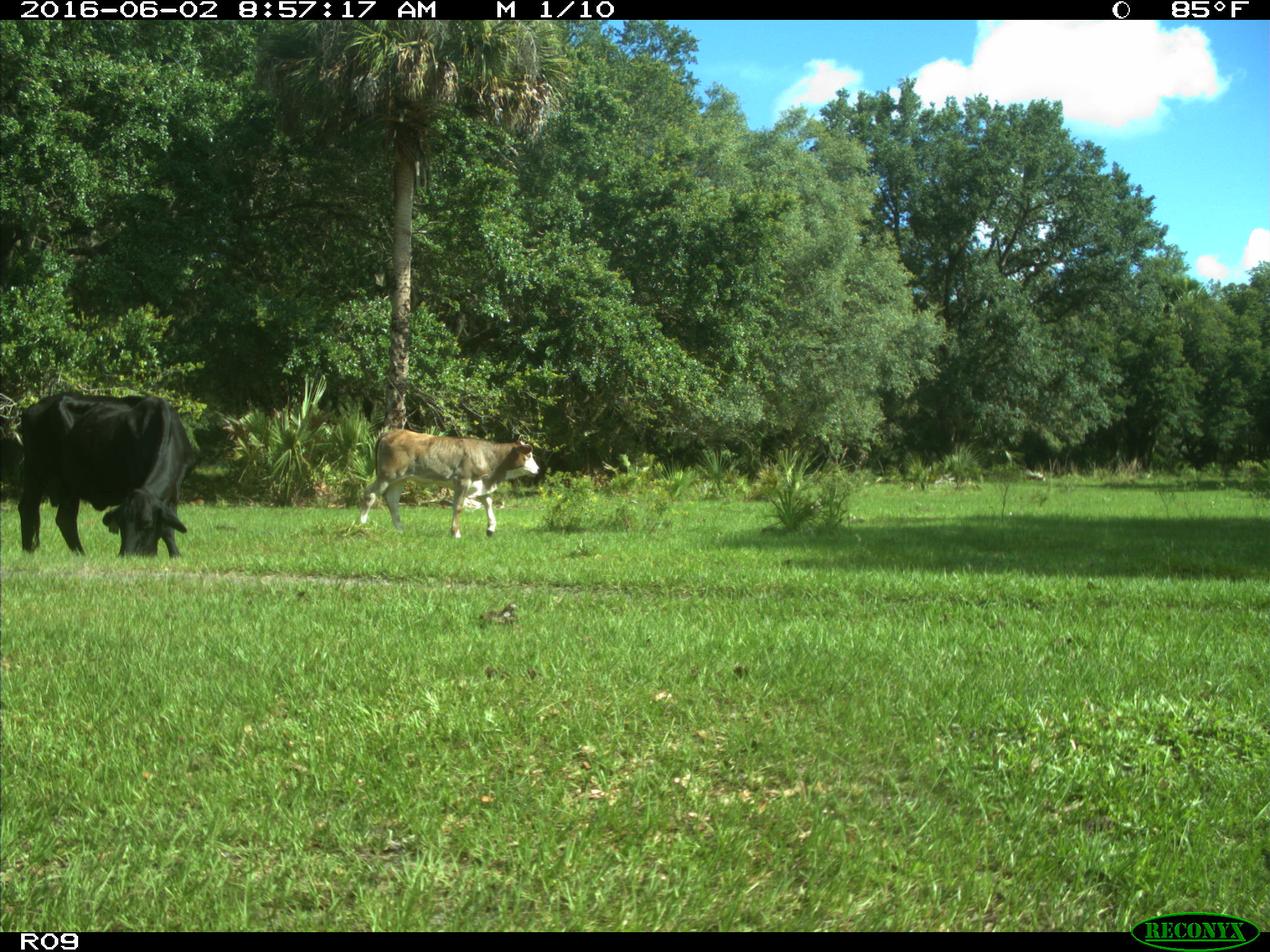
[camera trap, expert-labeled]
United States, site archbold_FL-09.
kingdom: Animalia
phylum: Chordata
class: Mammalia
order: Artiodactyla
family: Bovidae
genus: Bos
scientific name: Bos taurus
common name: domestic cow